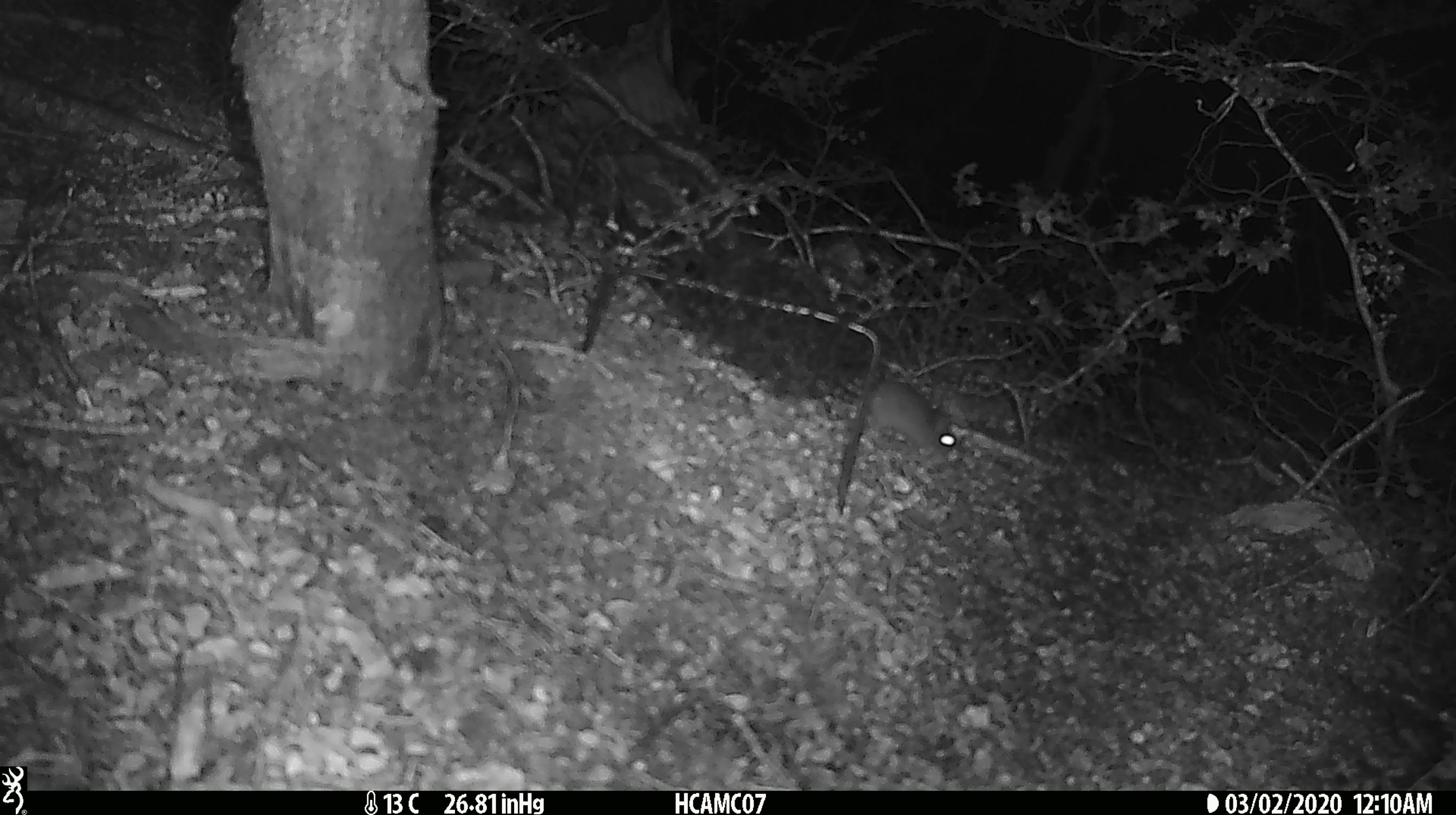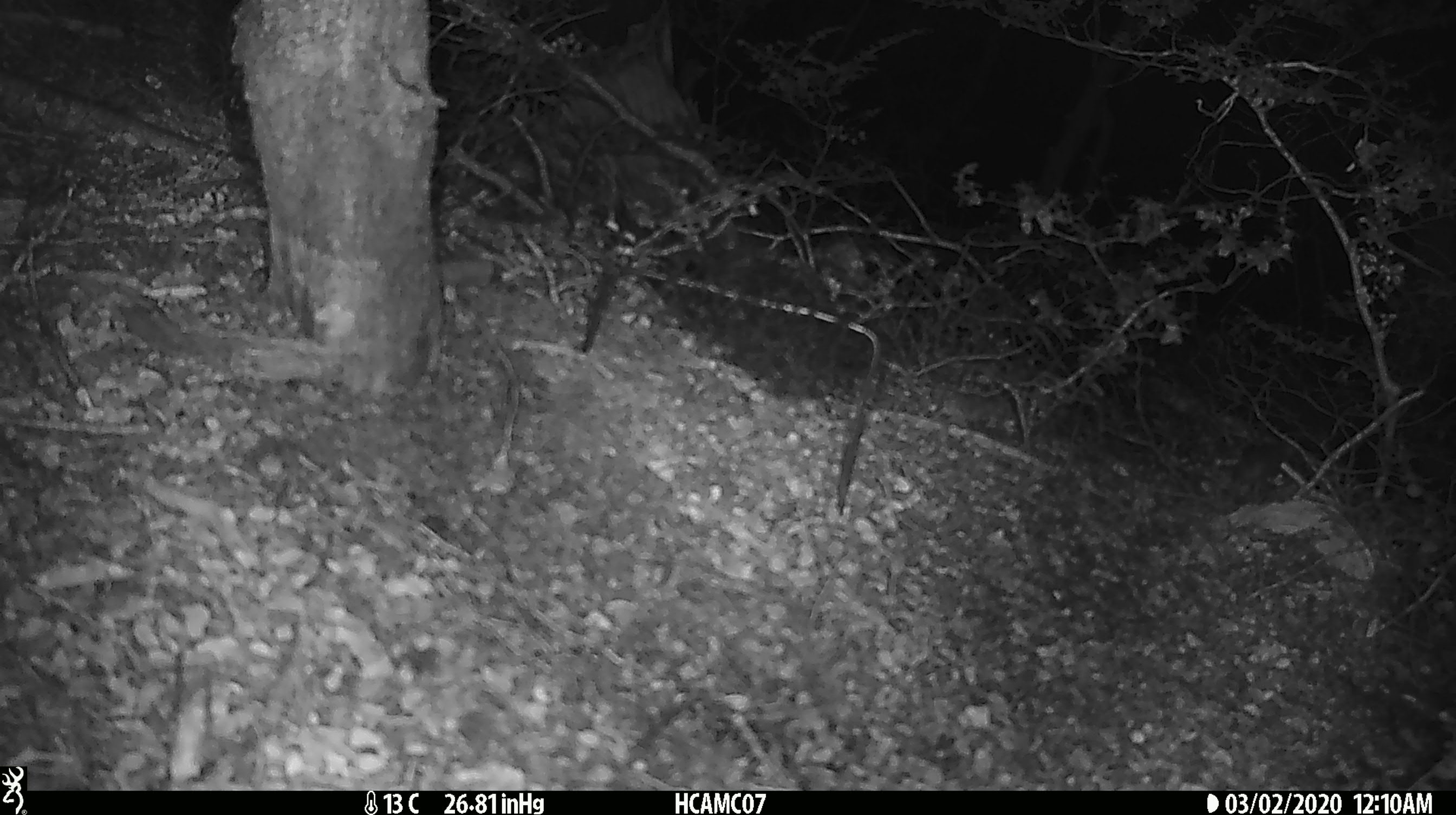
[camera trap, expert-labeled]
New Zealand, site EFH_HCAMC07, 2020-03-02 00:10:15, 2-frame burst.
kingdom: Animalia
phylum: Chordata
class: Mammalia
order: Rodentia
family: Muridae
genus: Mus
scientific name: Mus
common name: mouse